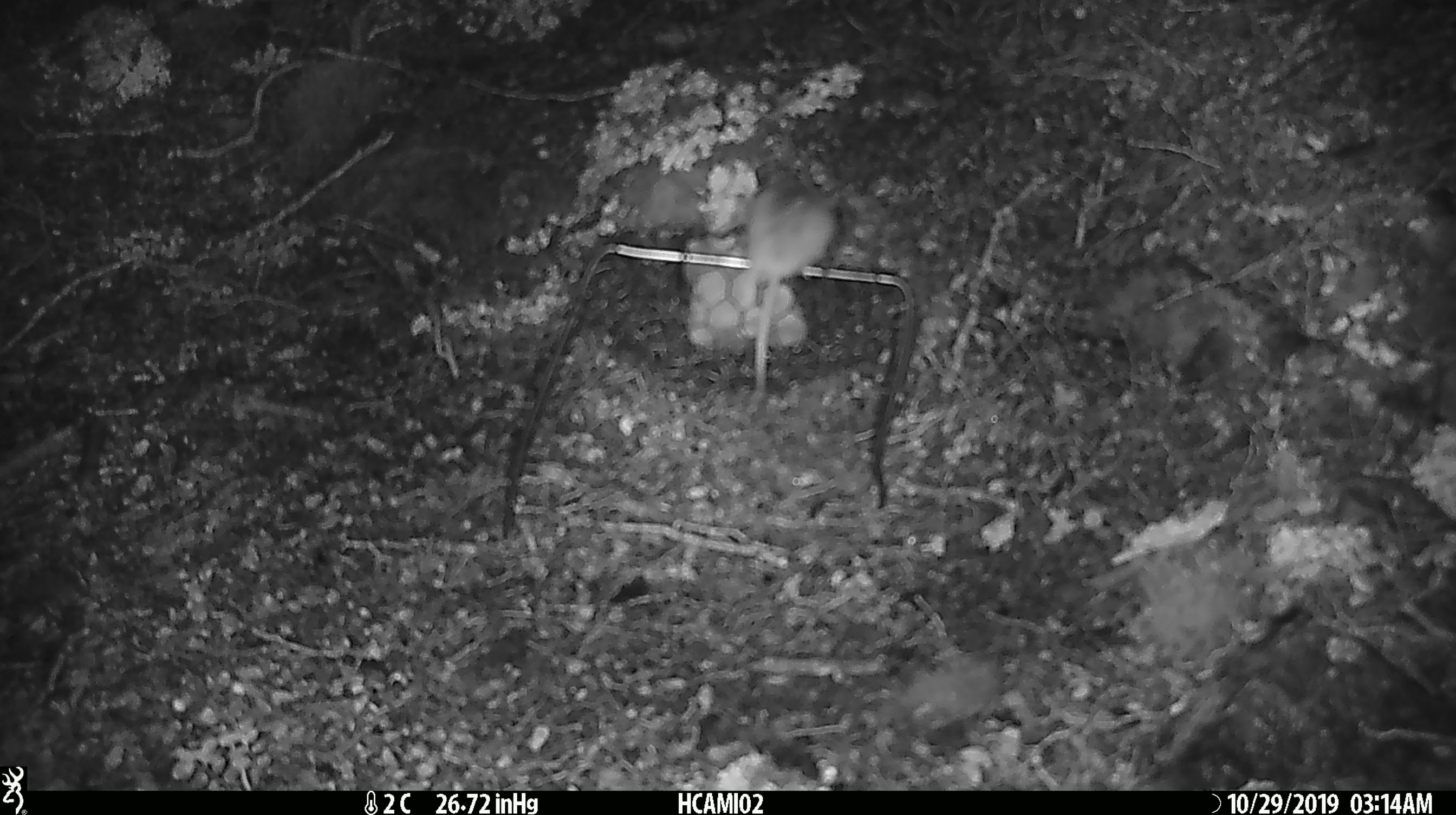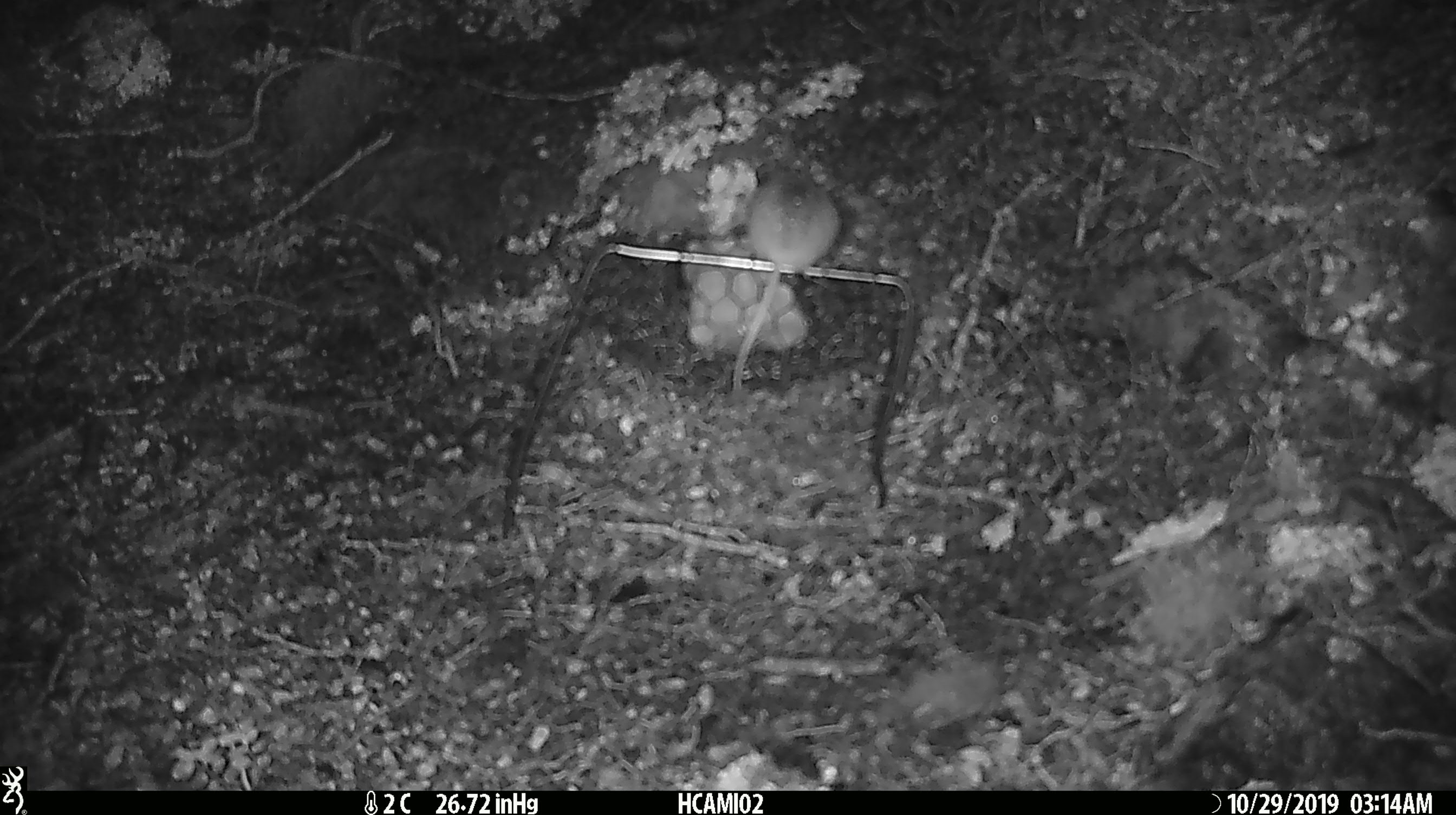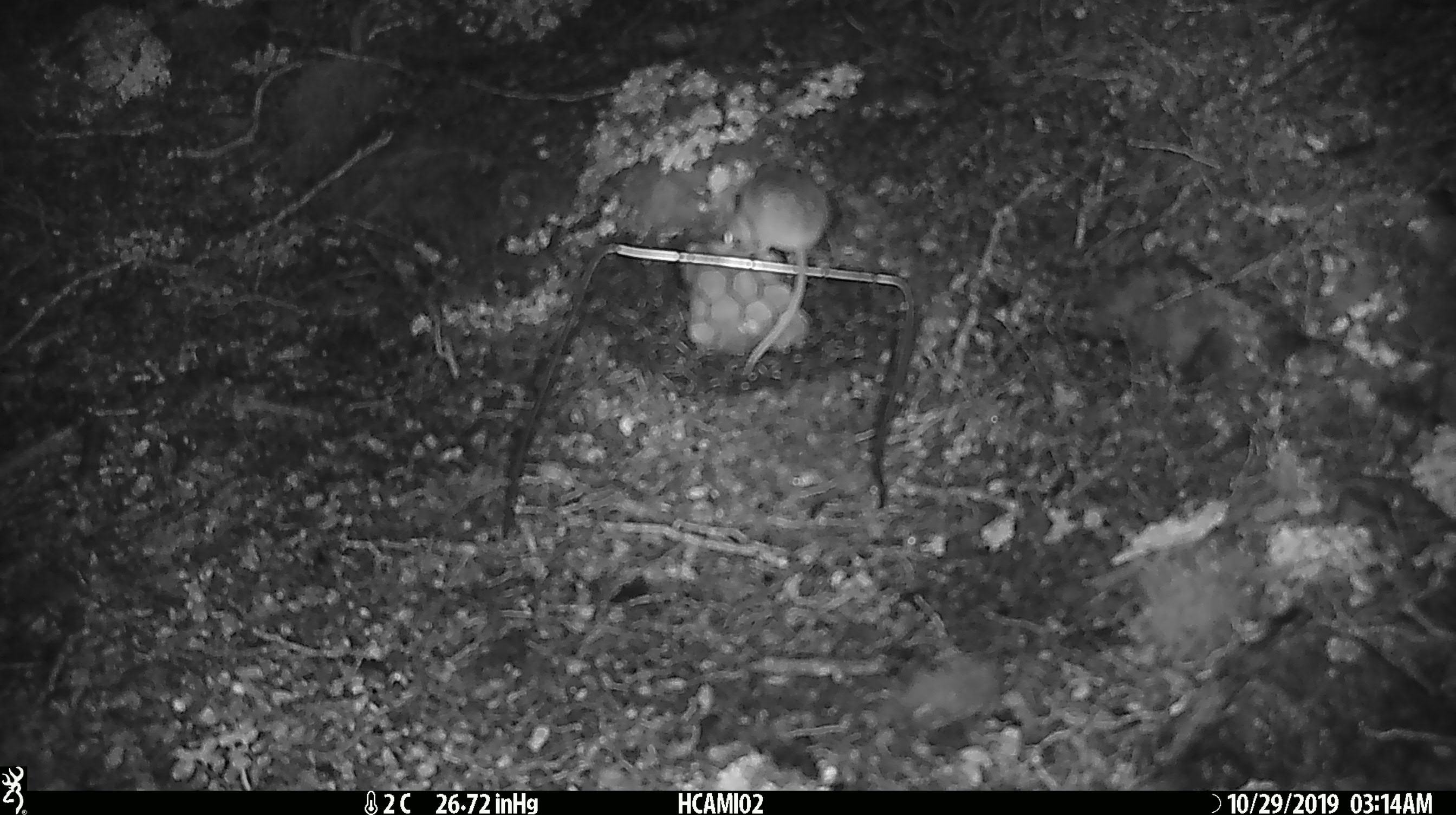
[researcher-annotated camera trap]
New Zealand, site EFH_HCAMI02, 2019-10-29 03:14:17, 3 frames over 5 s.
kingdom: Animalia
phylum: Chordata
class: Mammalia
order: Rodentia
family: Muridae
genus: Mus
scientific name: Mus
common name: mouse